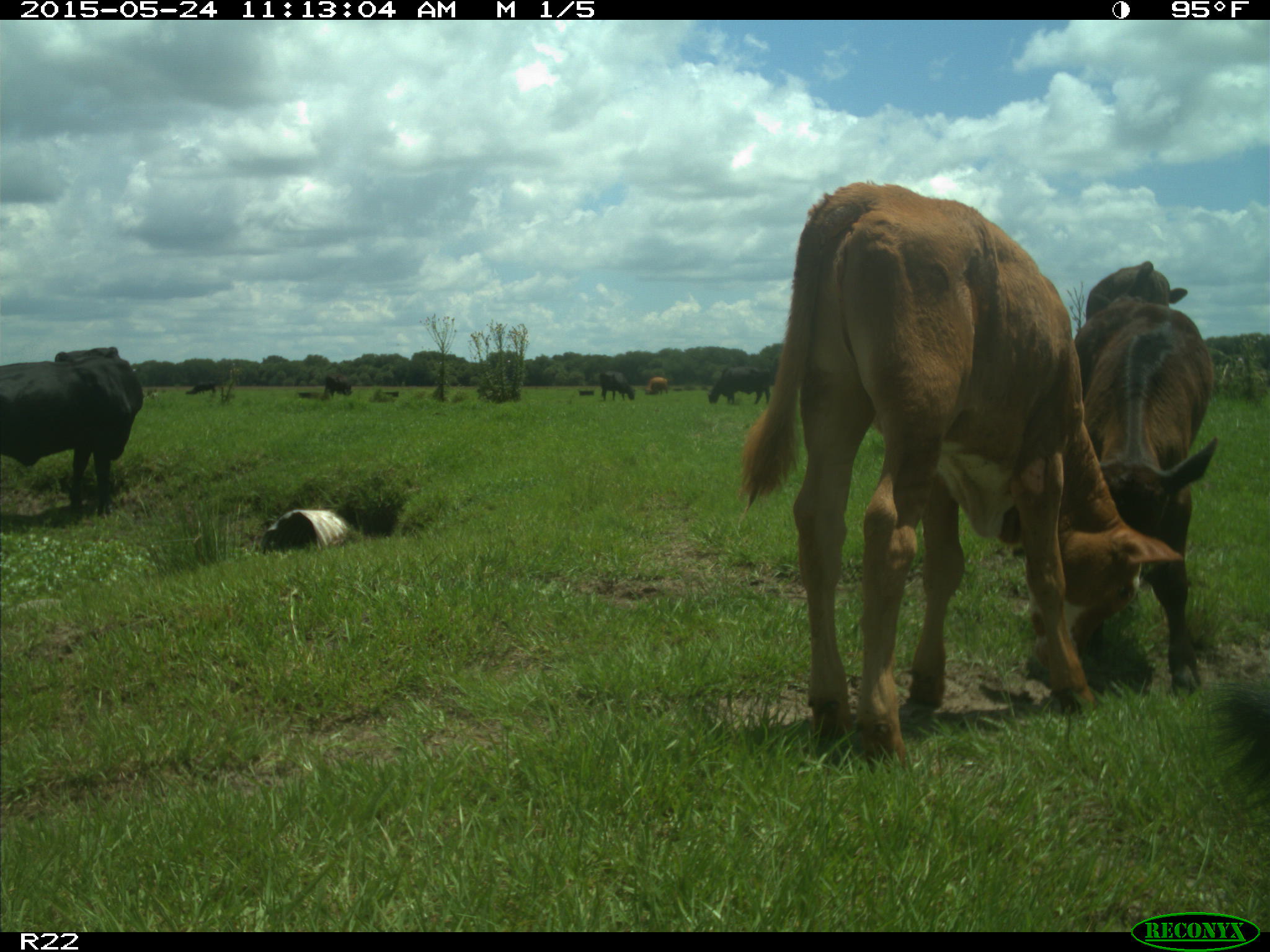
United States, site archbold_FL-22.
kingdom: Animalia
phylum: Chordata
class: Mammalia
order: Artiodactyla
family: Bovidae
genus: Bos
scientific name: Bos taurus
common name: domestic cow